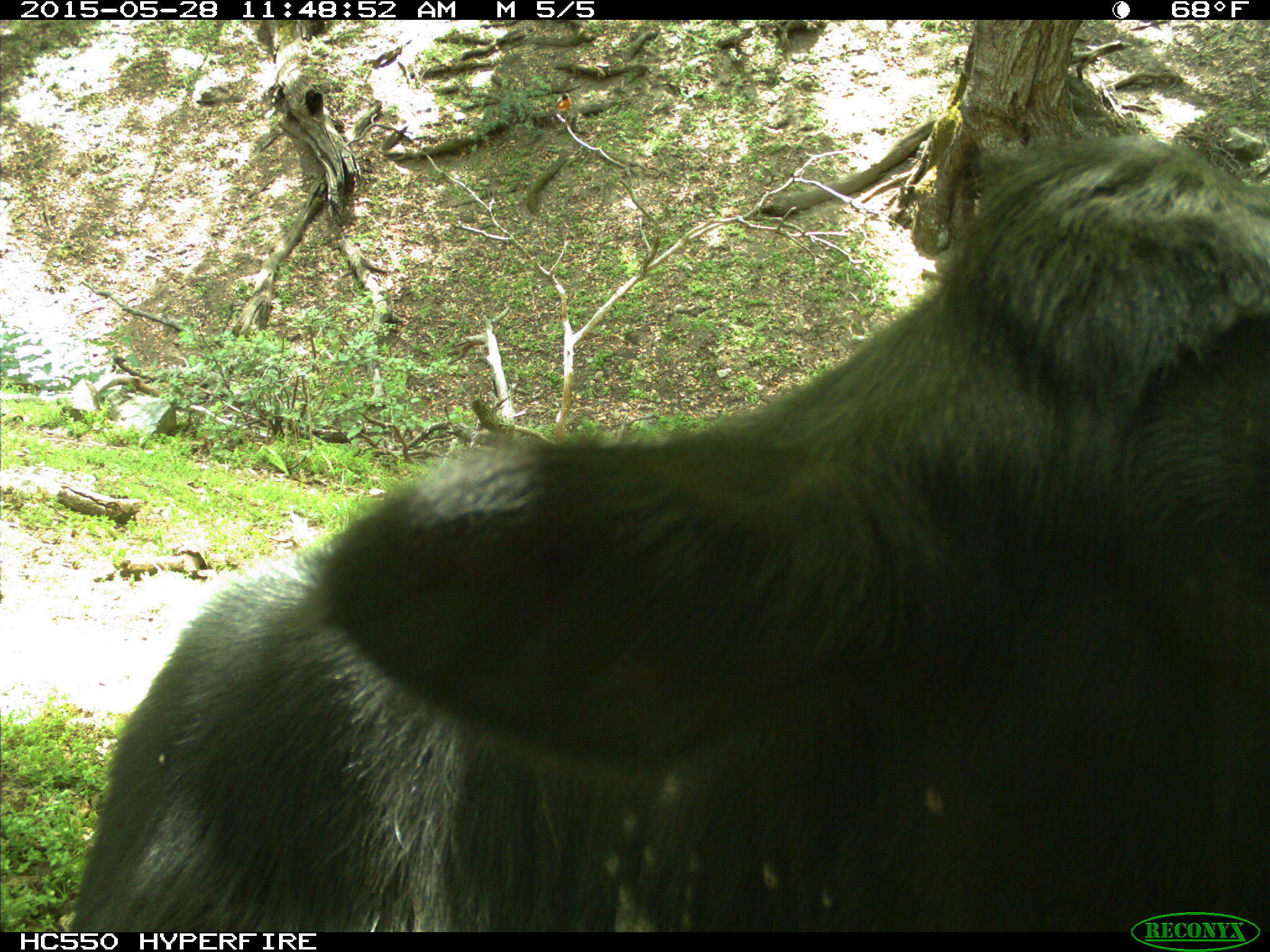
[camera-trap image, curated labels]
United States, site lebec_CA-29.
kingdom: Animalia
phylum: Chordata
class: Mammalia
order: Artiodactyla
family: Bovidae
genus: Bos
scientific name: Bos taurus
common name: domestic cow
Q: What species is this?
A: Bos taurus (domestic cow).